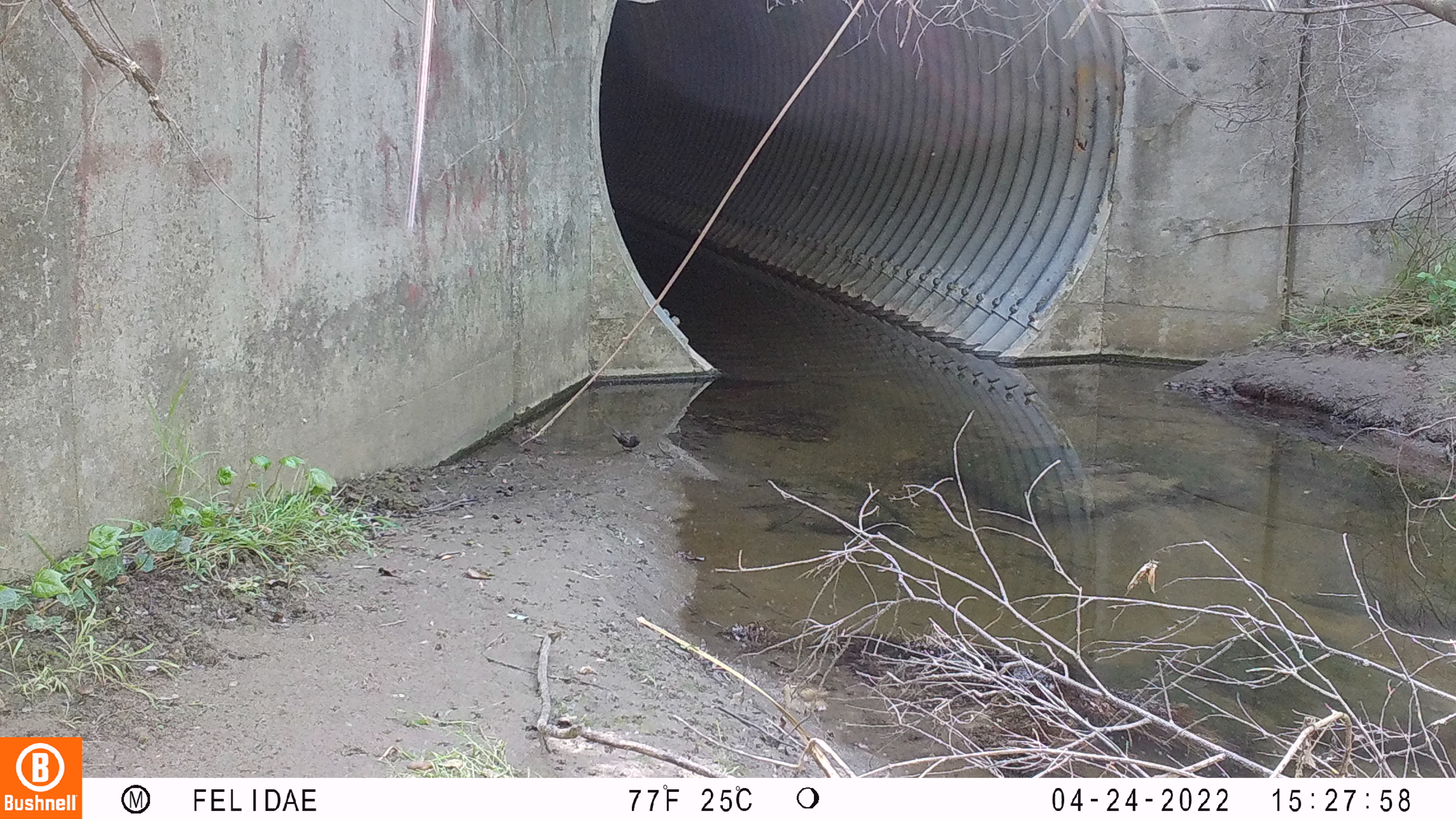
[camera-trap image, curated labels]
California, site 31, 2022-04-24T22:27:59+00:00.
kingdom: Animalia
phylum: Chordata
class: Aves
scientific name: Aves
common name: bird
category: unknown bird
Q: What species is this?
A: Unknown bird (bird) (Aves).